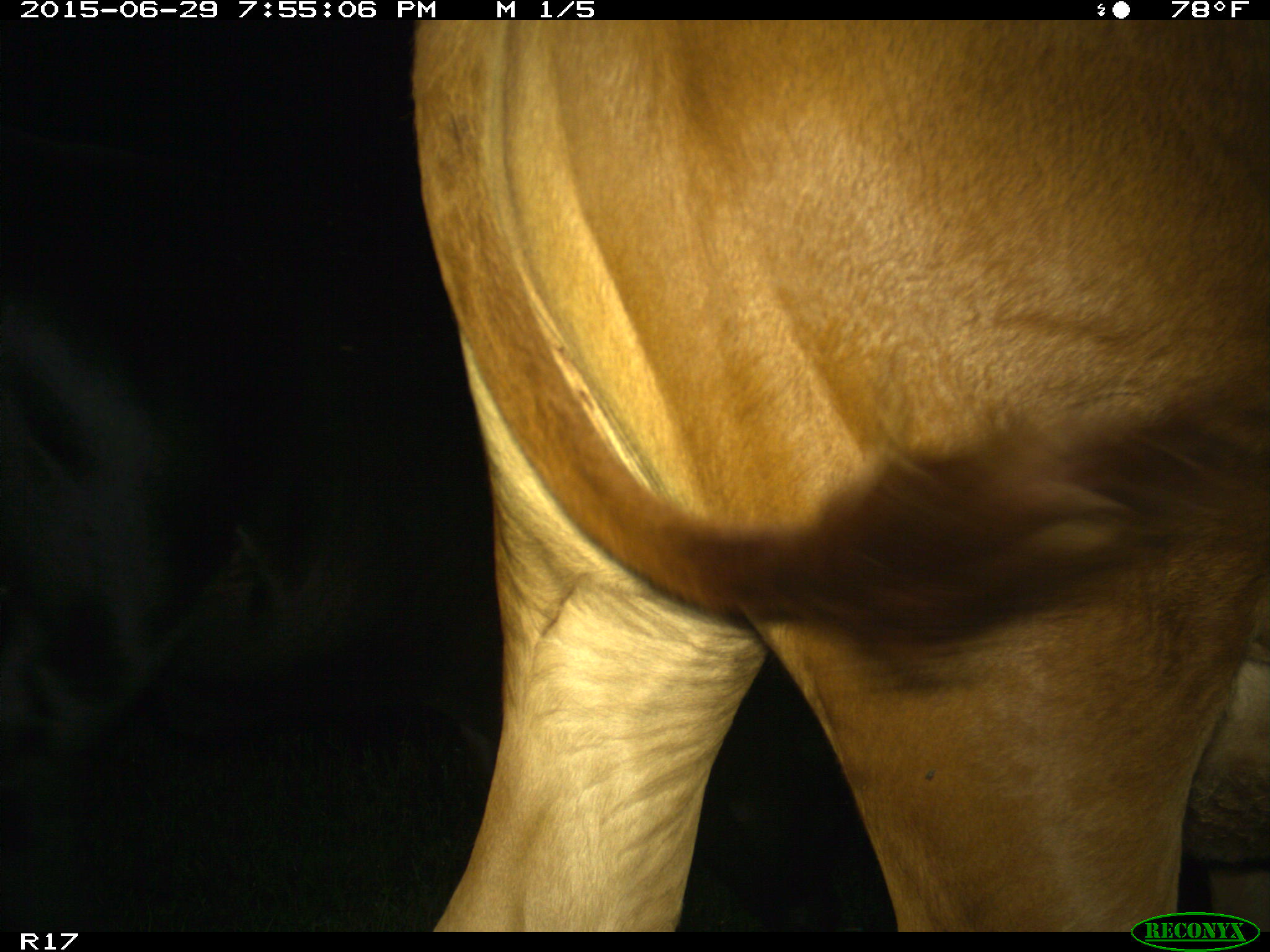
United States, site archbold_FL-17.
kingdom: Animalia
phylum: Chordata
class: Mammalia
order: Artiodactyla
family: Bovidae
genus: Bos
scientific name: Bos taurus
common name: domestic cow